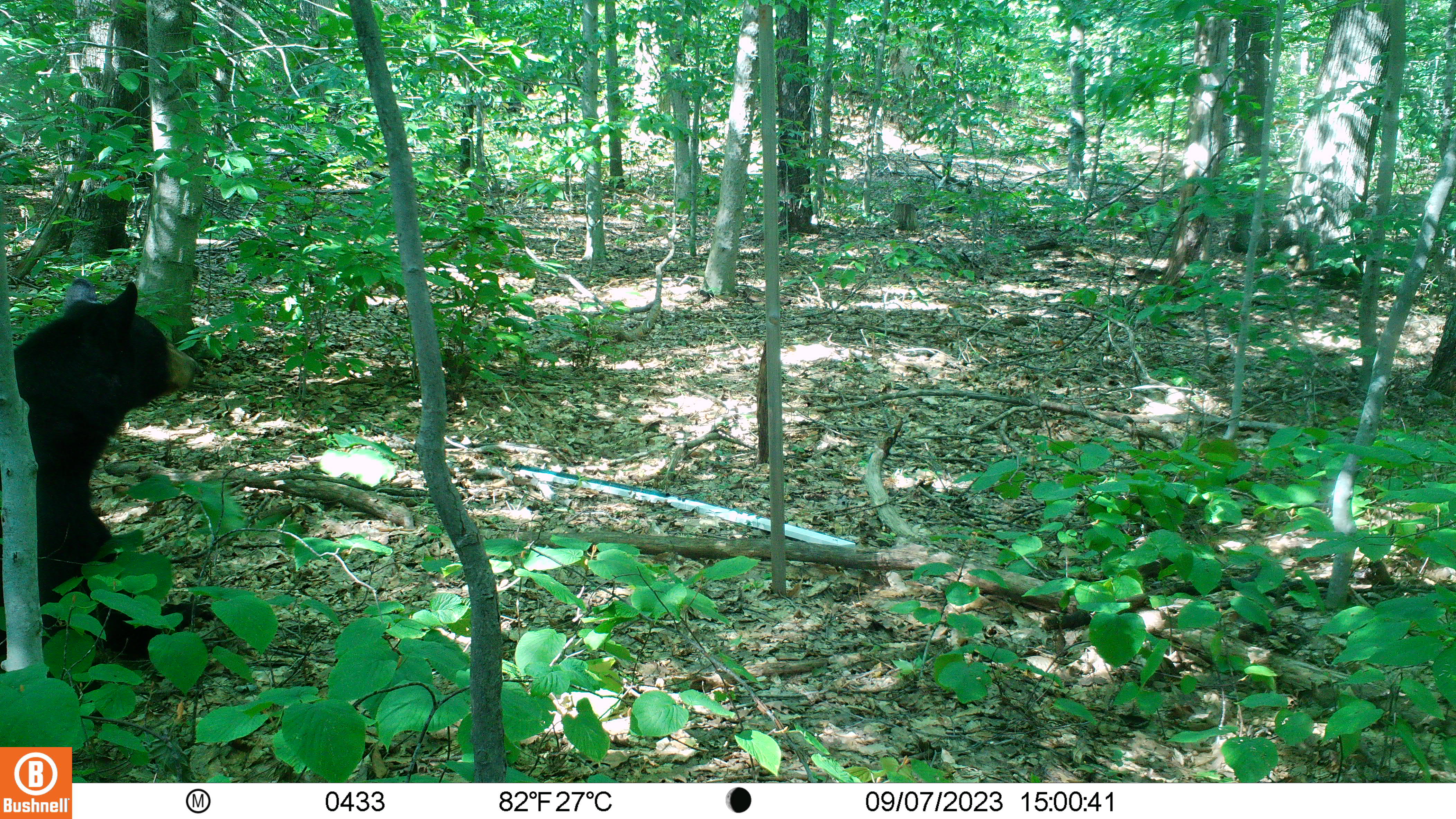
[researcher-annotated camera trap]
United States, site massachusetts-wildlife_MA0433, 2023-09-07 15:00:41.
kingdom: Animalia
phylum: Chordata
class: Mammalia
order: Carnivora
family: Ursidae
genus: Ursus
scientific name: Ursus americanus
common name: black bear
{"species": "black bear (Ursus americanus)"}